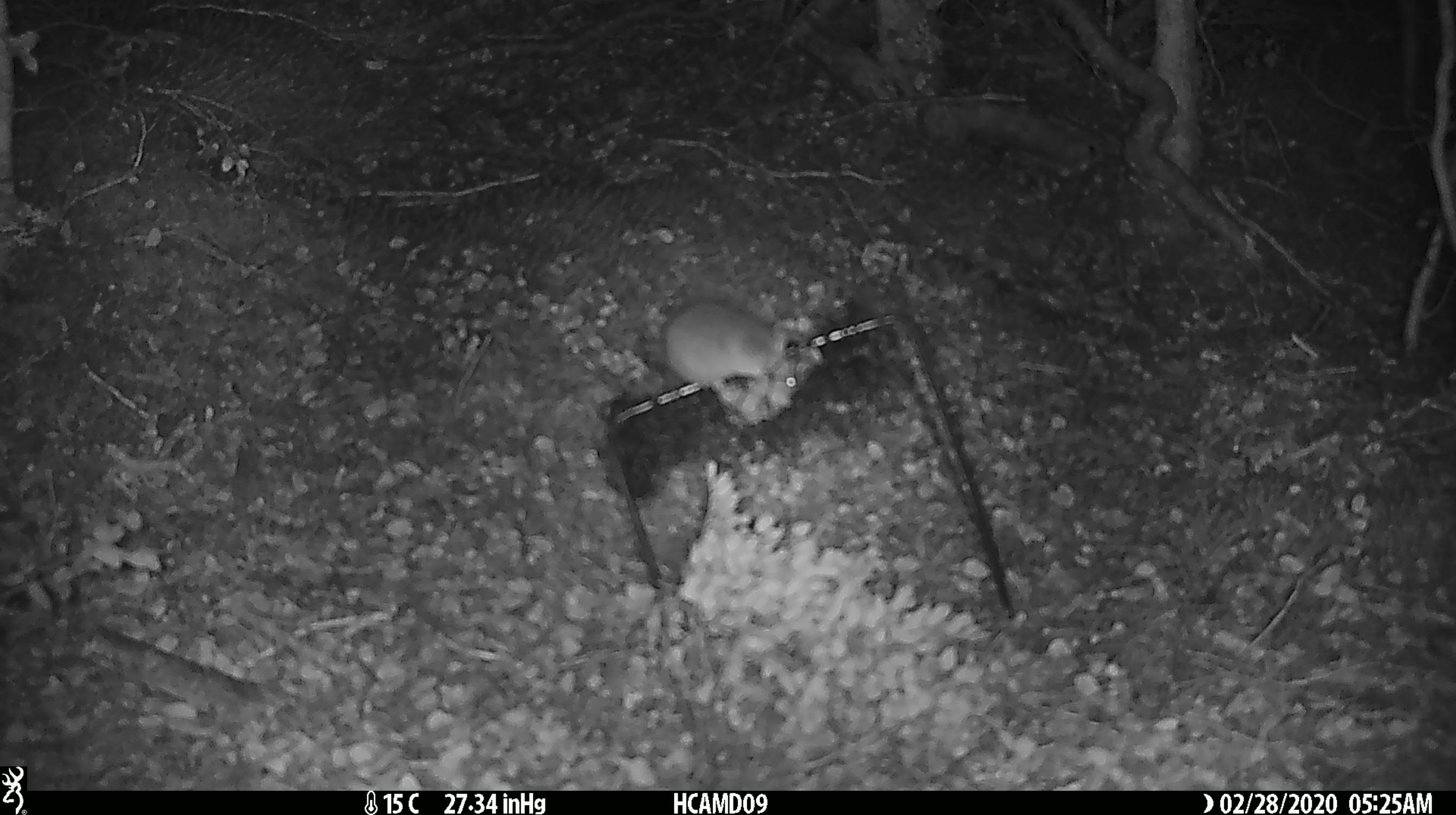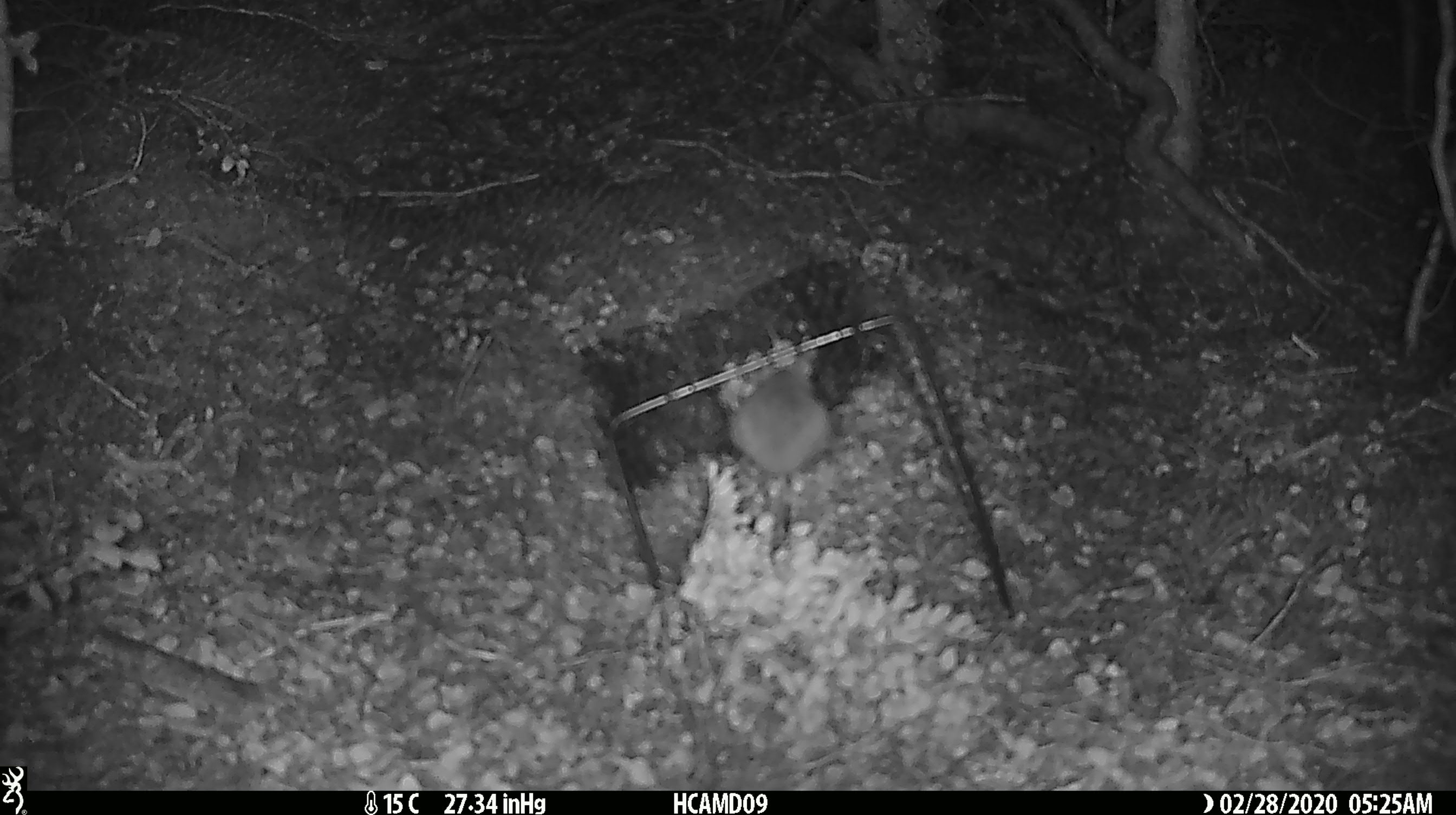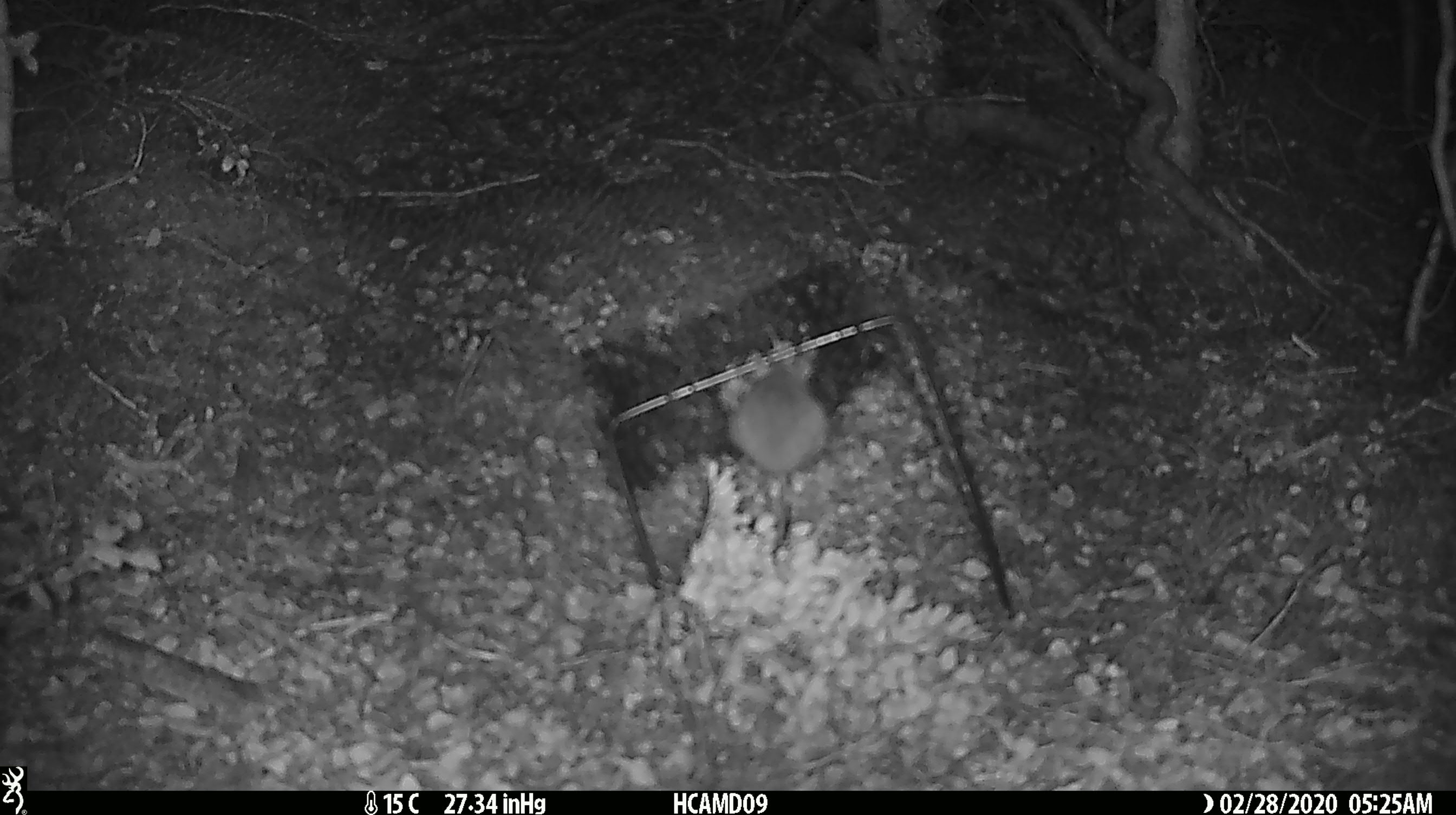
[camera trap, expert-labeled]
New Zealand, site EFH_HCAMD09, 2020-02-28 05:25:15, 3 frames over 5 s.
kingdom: Animalia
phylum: Chordata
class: Mammalia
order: Rodentia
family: Muridae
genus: Mus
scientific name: Mus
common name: mouse